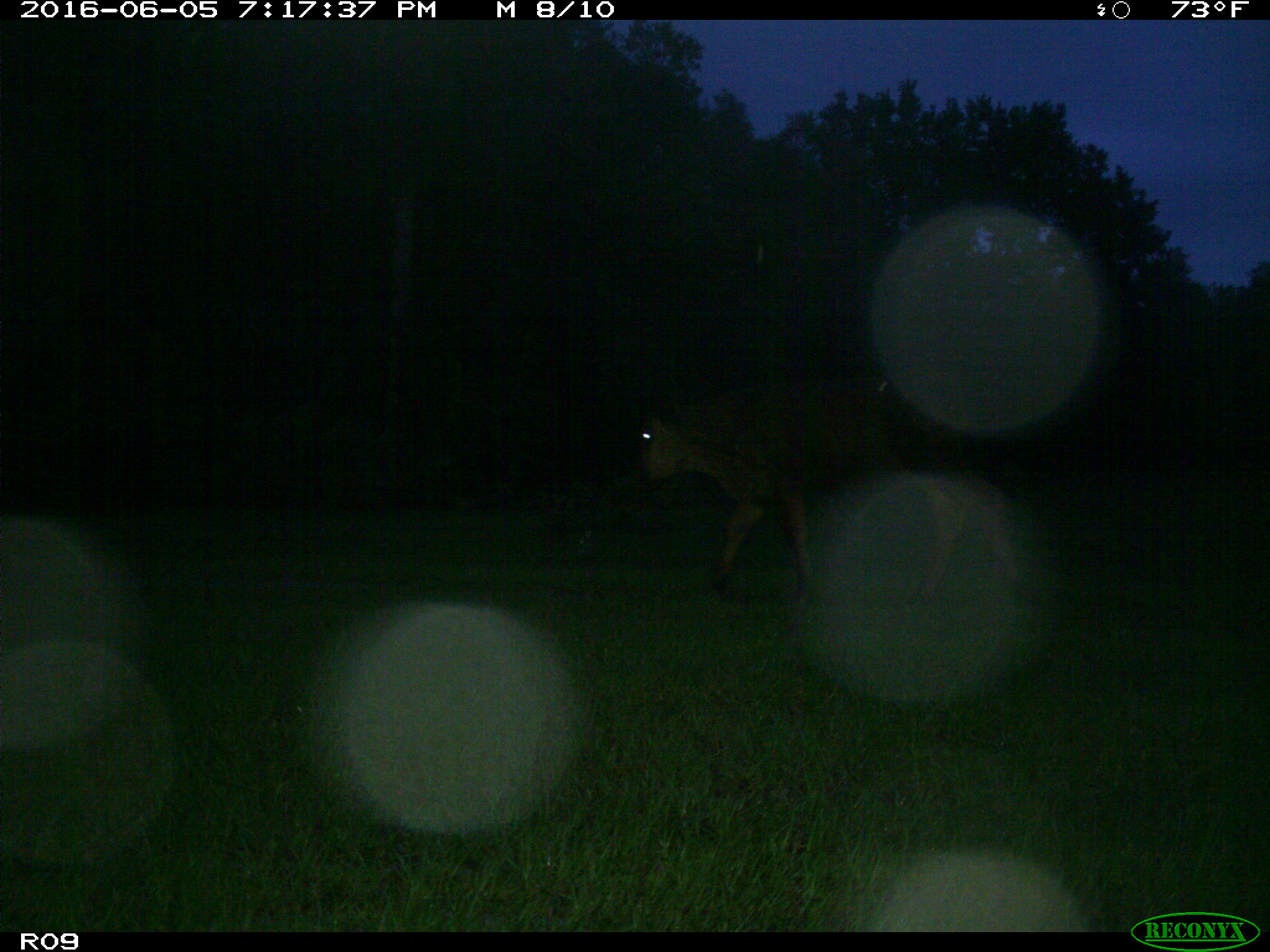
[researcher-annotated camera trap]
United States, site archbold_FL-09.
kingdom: Animalia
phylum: Chordata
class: Mammalia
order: Artiodactyla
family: Bovidae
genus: Bos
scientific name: Bos taurus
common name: domestic cow